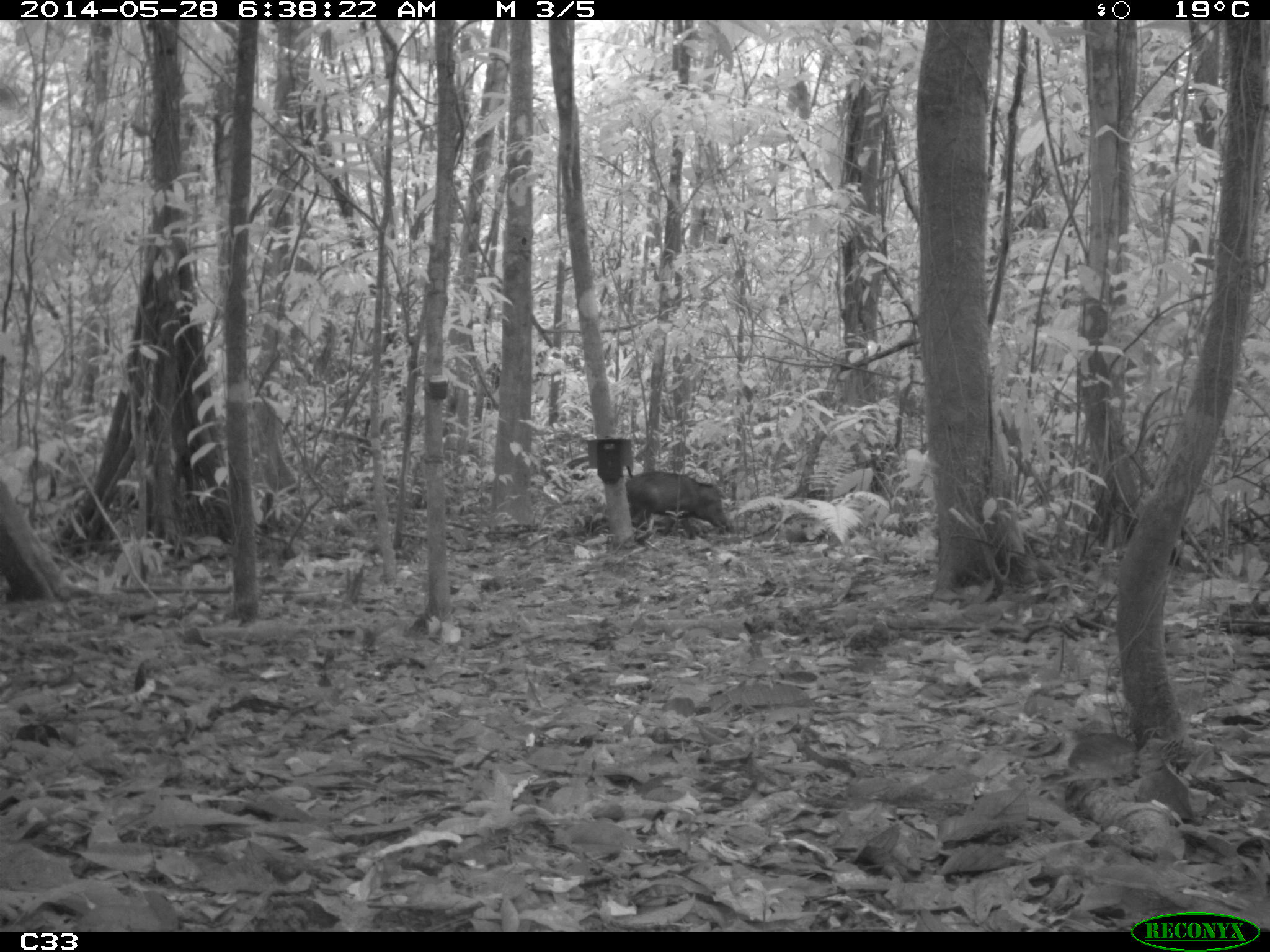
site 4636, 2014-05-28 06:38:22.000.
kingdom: Animalia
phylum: Chordata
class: Mammalia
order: Artiodactyla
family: Tayassuidae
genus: Pecari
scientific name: Pecari tajacu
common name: collared peccary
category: tayassu tajacu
Tayassu tajacu (collared peccary) (Pecari tajacu), count 2, age adult, sex male.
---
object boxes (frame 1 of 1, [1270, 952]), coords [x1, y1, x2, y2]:
tayassu tajacu: [626, 470, 732, 540]